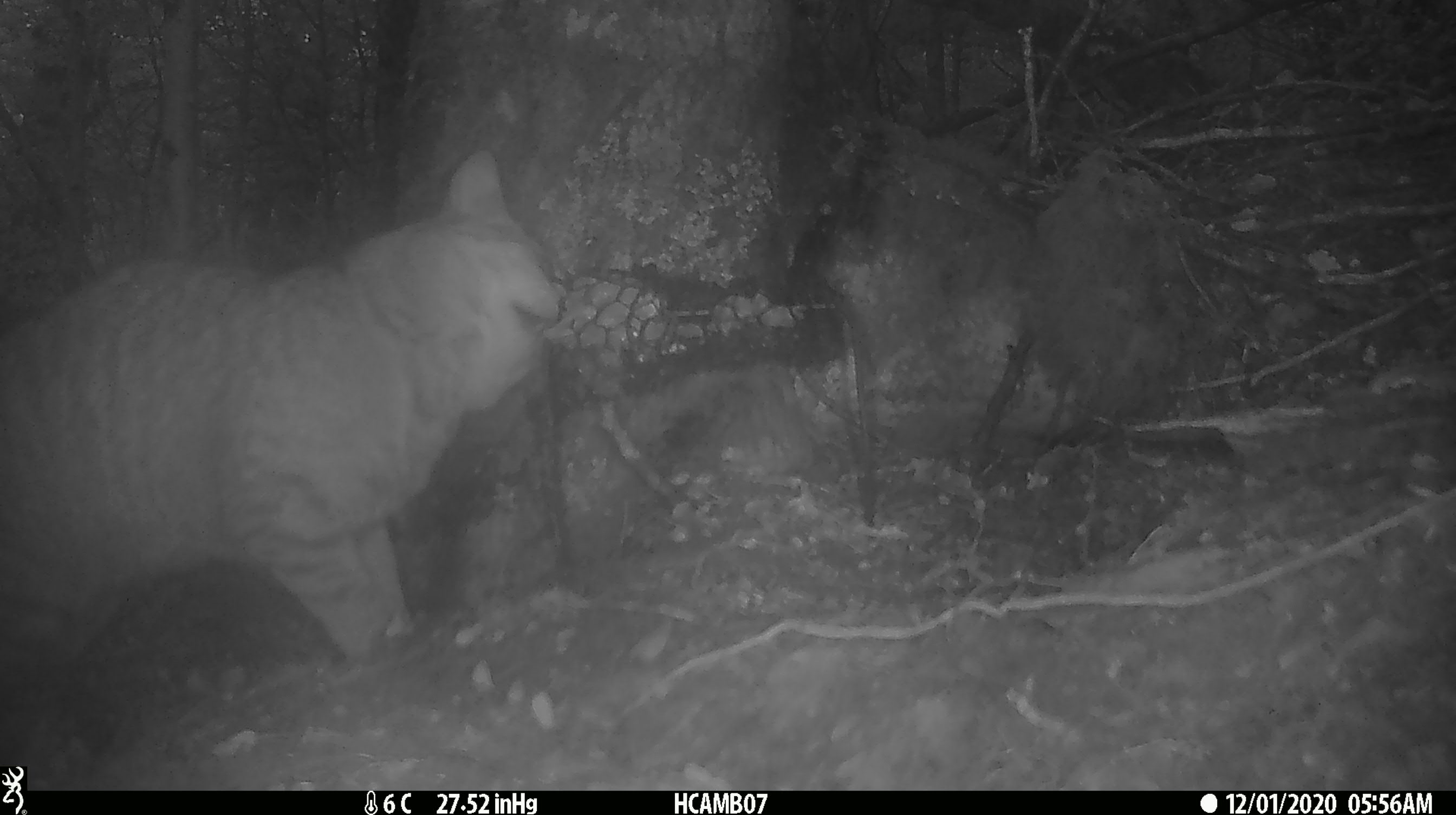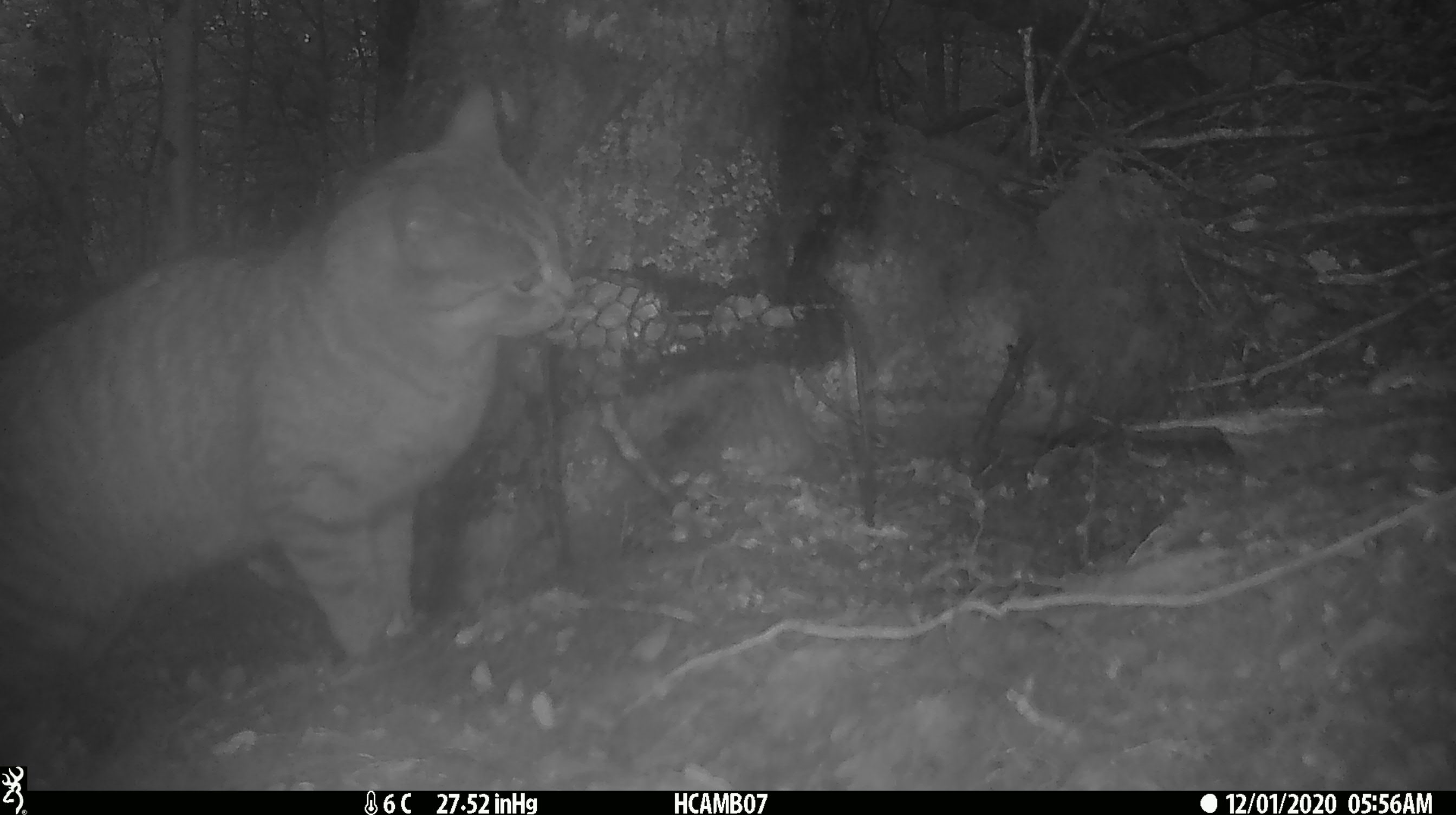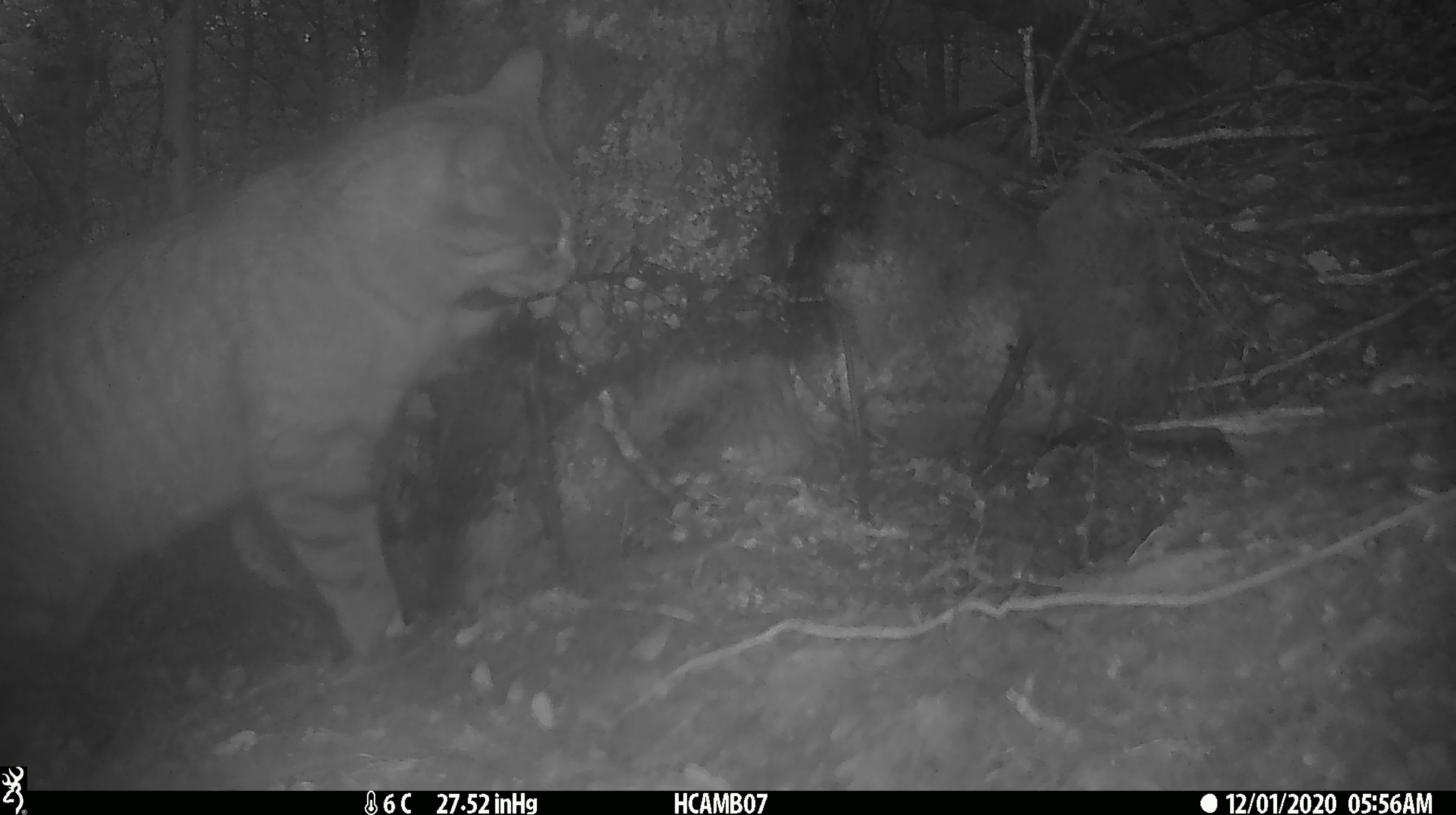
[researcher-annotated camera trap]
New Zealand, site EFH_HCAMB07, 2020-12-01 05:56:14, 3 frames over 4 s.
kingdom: Animalia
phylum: Chordata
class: Mammalia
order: Carnivora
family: Felidae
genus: Felis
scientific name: Felis catus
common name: domestic cat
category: cat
Cat (domestic cat) (Felis catus).